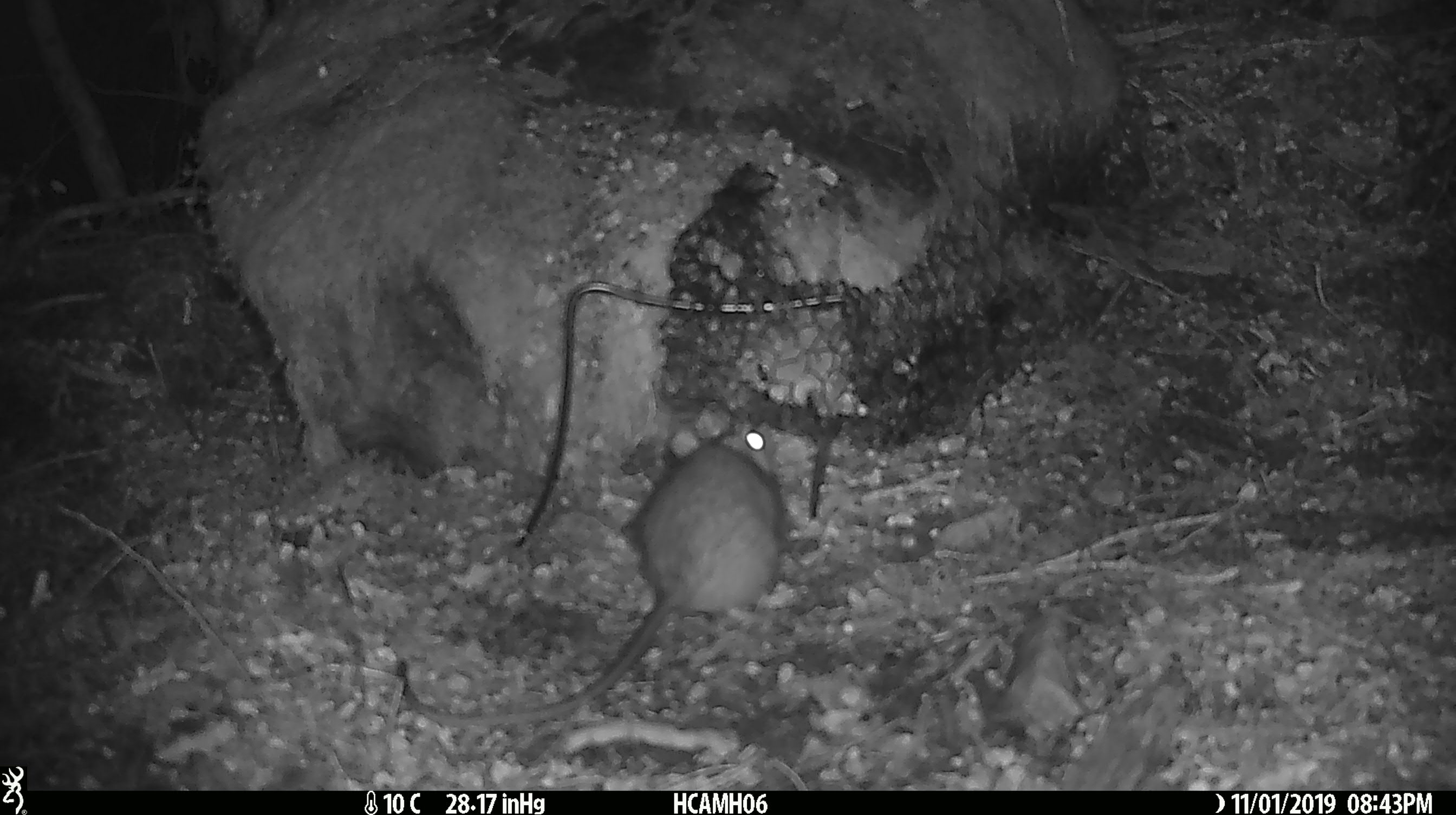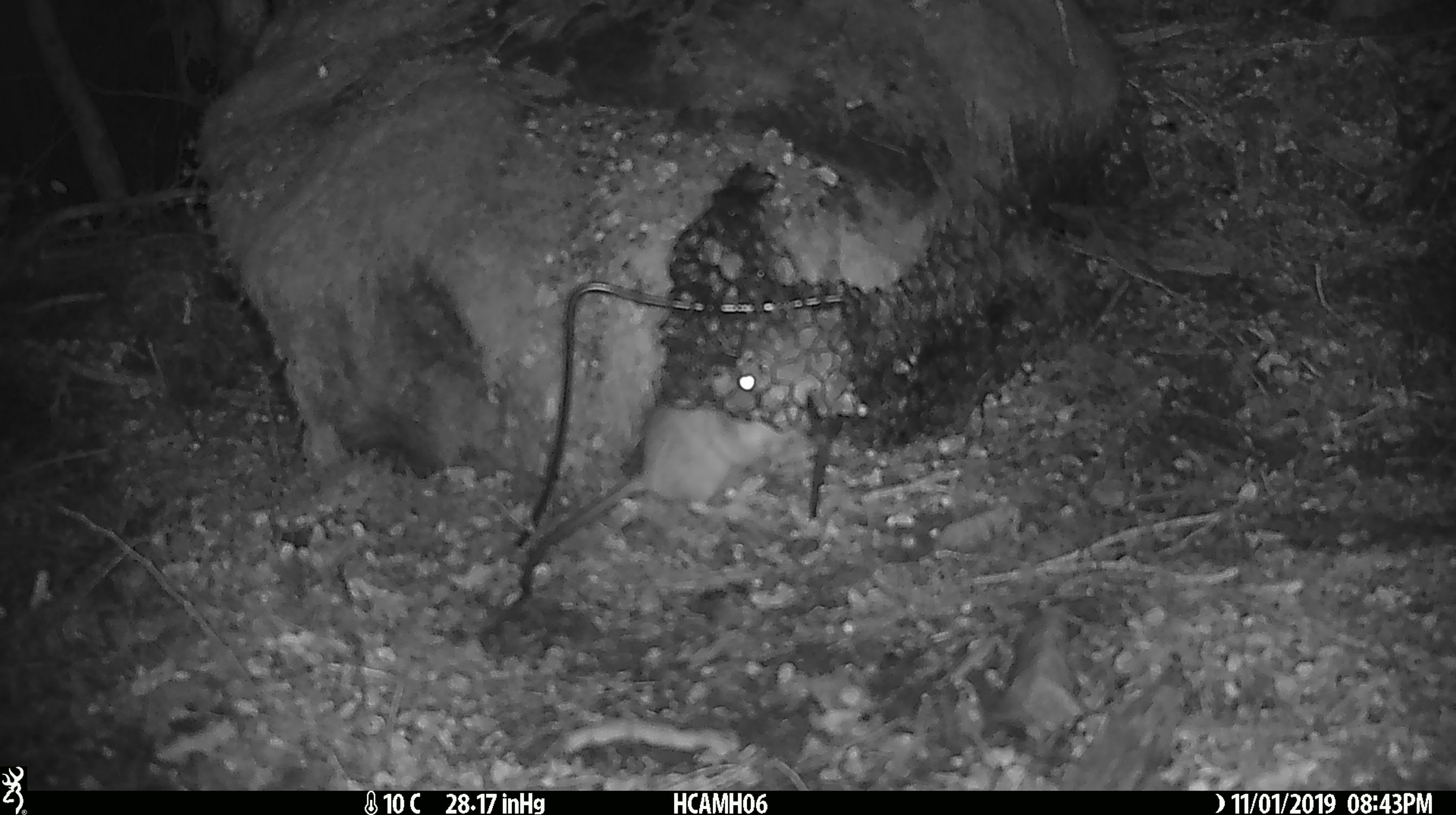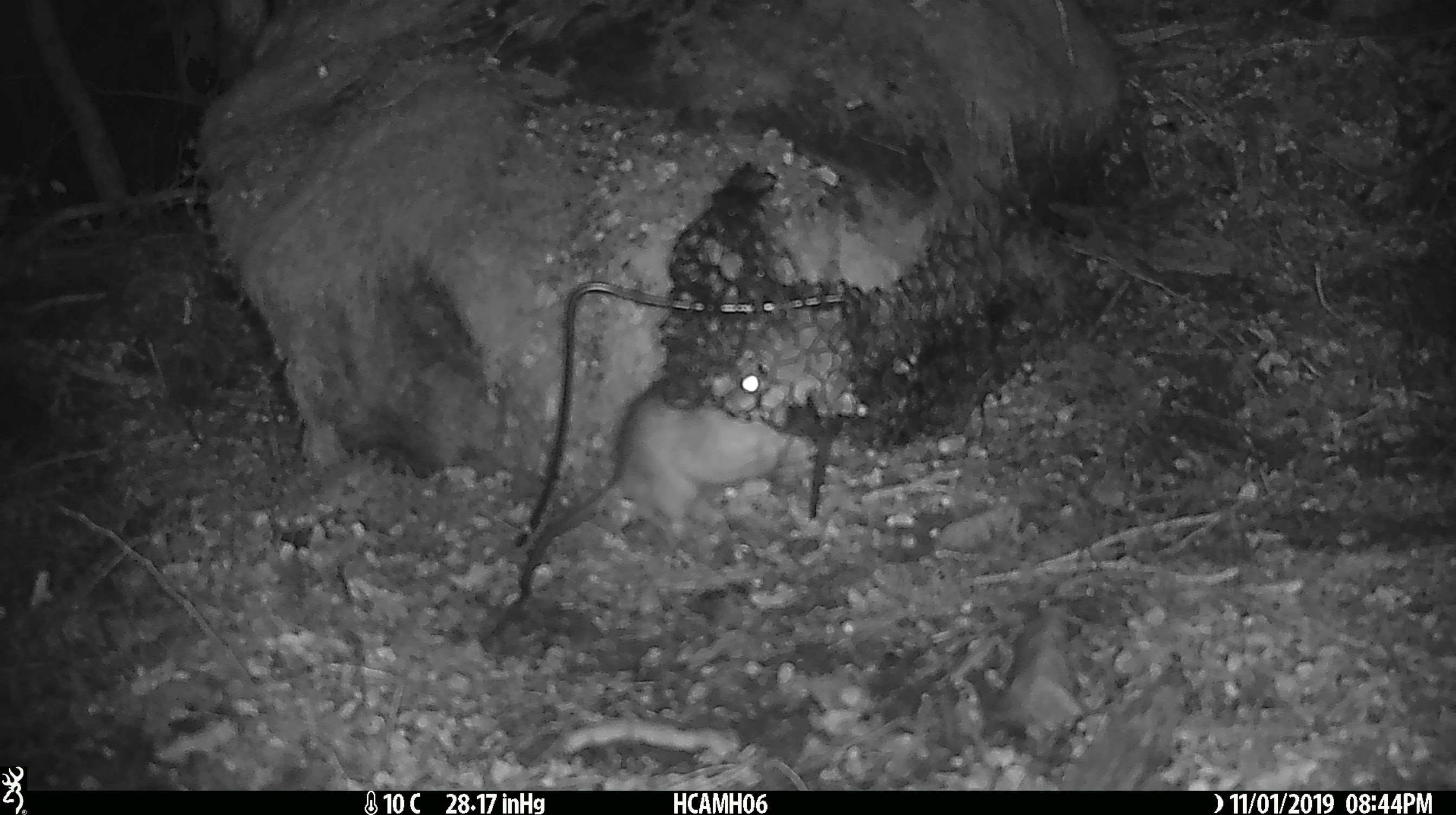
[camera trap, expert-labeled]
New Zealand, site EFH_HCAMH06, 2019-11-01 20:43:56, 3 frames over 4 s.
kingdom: Animalia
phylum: Chordata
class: Mammalia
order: Rodentia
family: Muridae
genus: Rattus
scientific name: Rattus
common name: rat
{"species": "rat (Rattus)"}